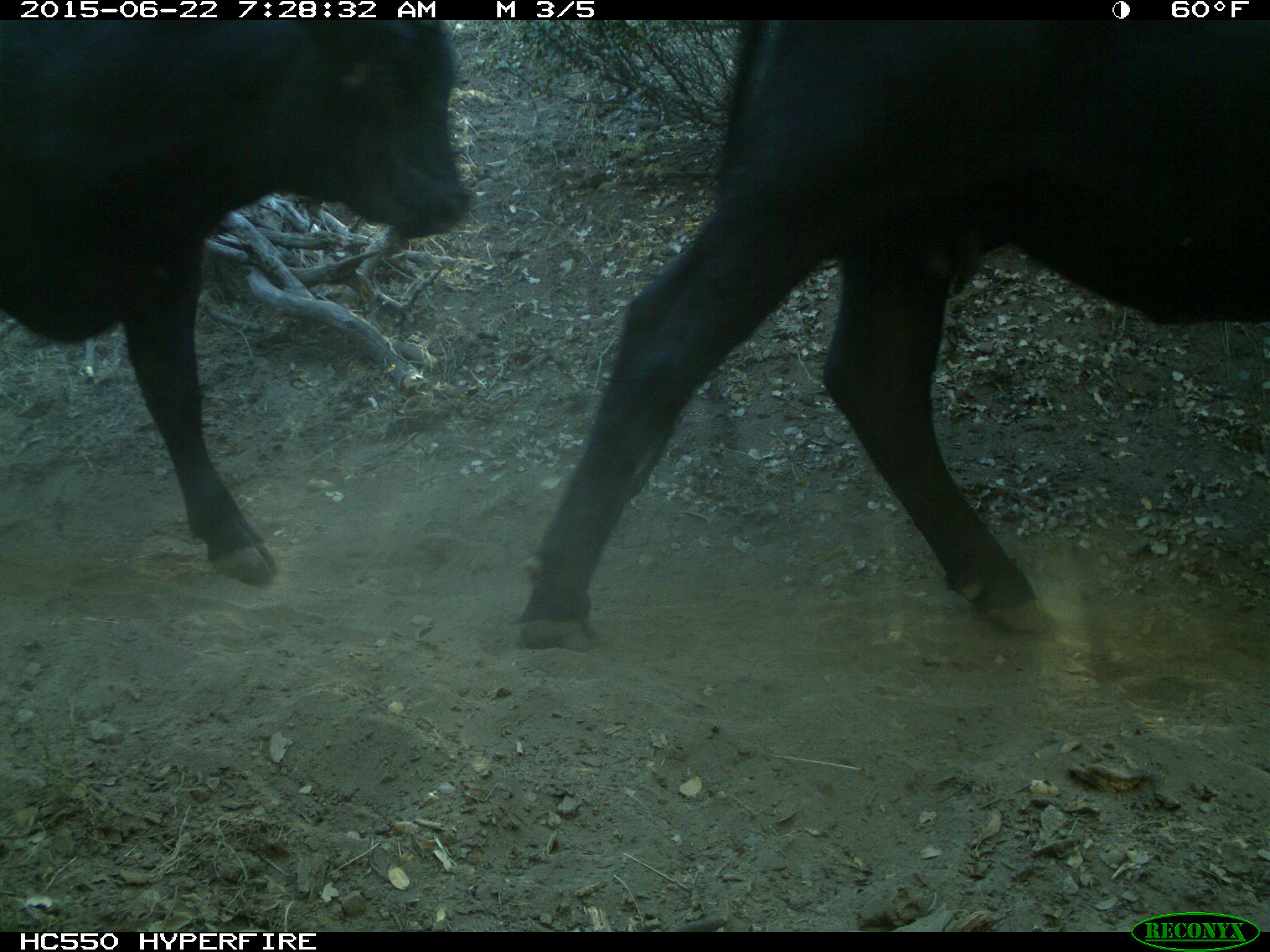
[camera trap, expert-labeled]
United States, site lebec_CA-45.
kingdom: Animalia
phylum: Chordata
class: Mammalia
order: Artiodactyla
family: Bovidae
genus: Bos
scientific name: Bos taurus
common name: domestic cow